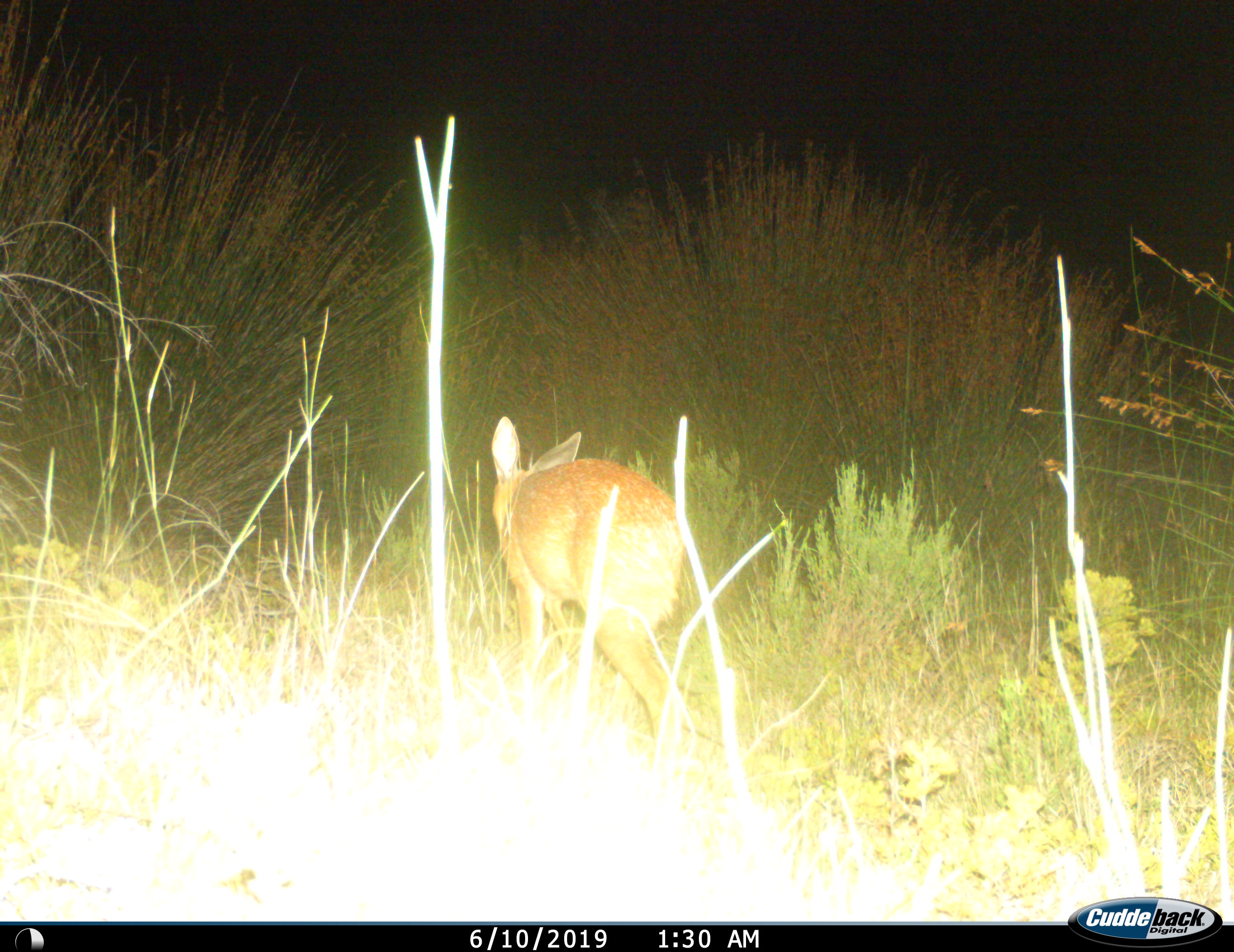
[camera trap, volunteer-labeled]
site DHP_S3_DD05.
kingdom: Animalia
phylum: Chordata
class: Mammalia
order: Artiodactyla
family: Bovidae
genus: Raphicerus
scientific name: Raphicerus melanotis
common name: grysbok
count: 1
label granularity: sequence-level